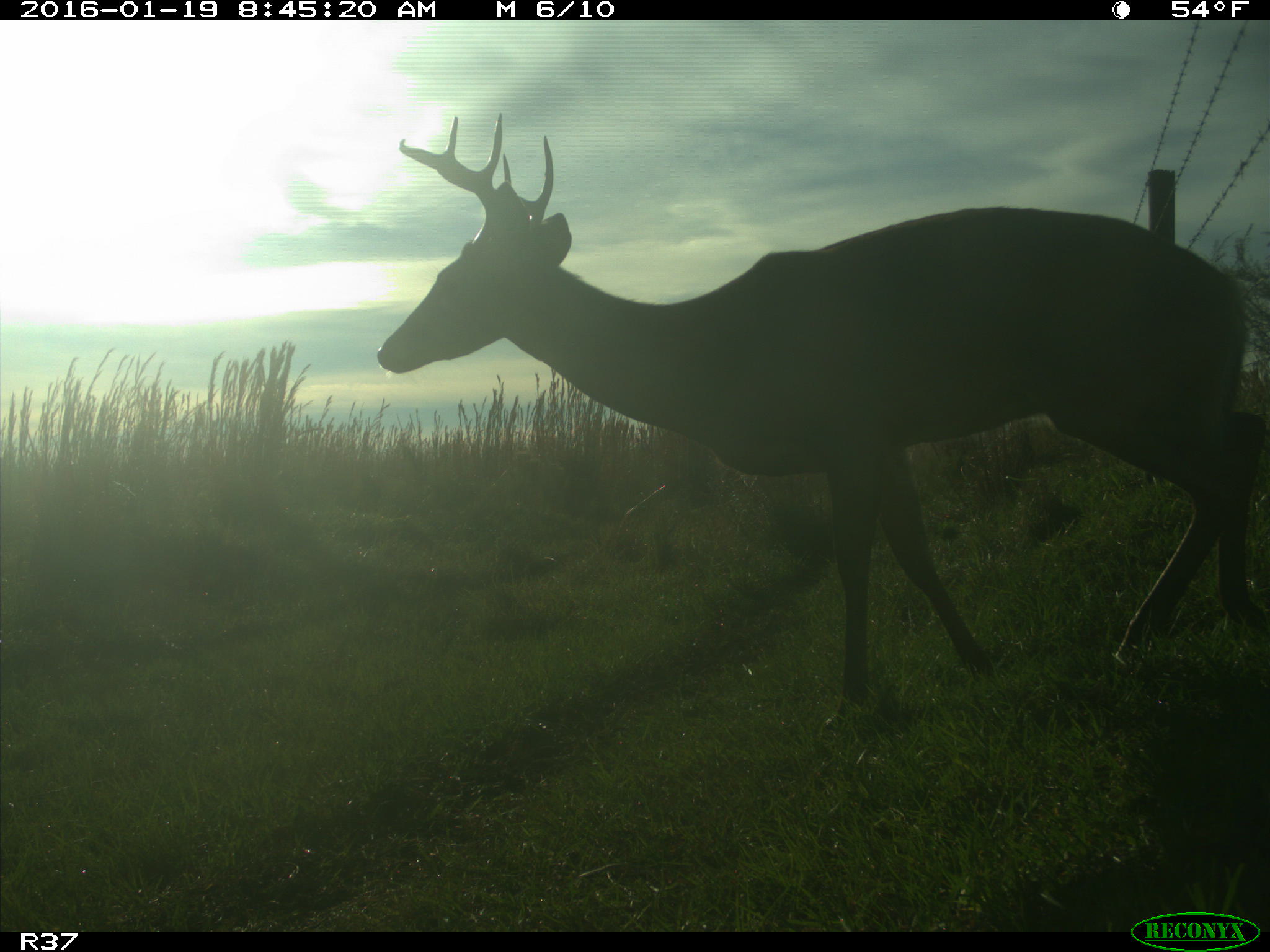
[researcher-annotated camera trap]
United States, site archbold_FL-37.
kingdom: Animalia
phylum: Chordata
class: Mammalia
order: Artiodactyla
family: Cervidae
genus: Odocoileus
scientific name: Odocoileus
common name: deer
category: unidentified deer